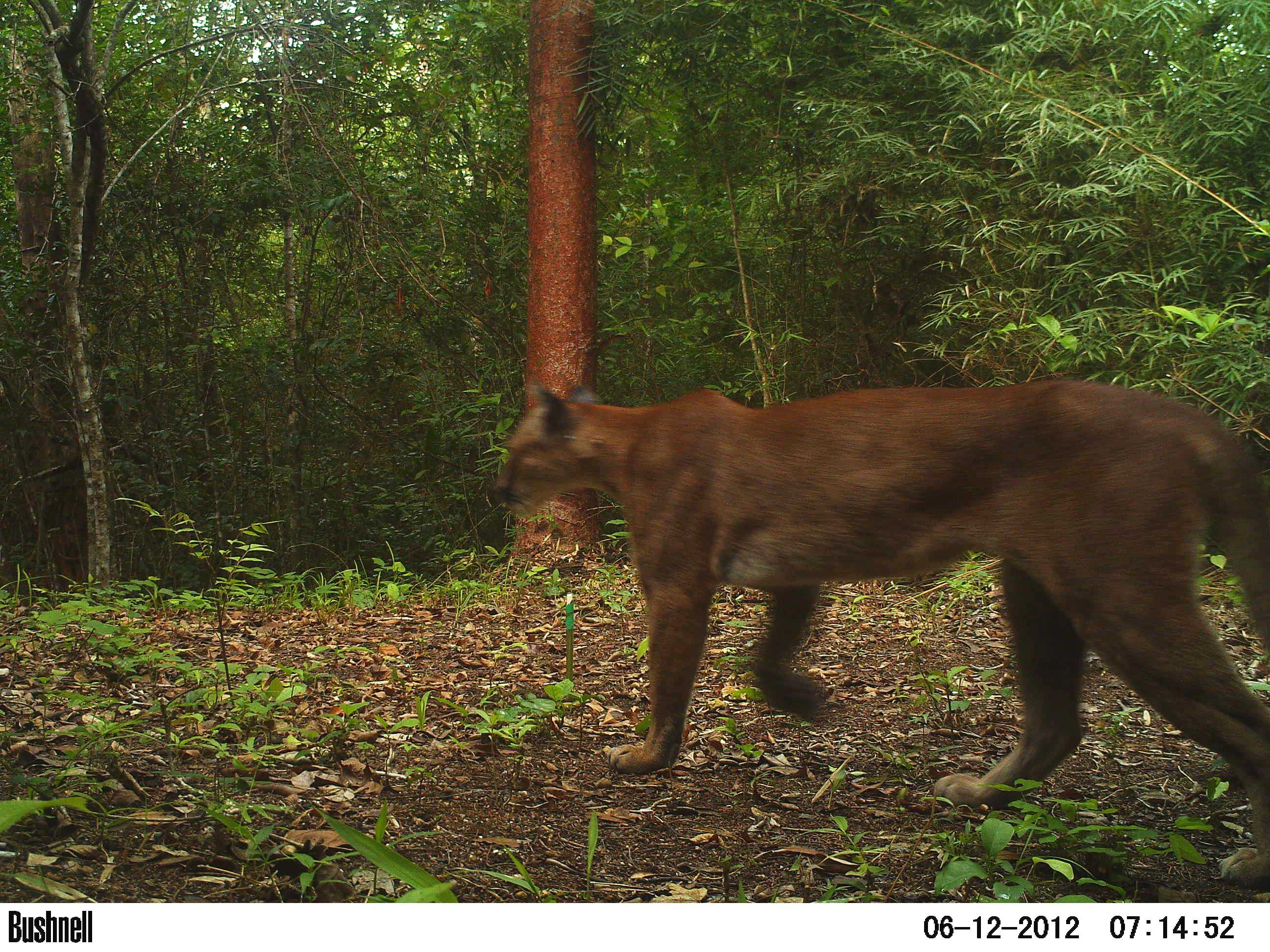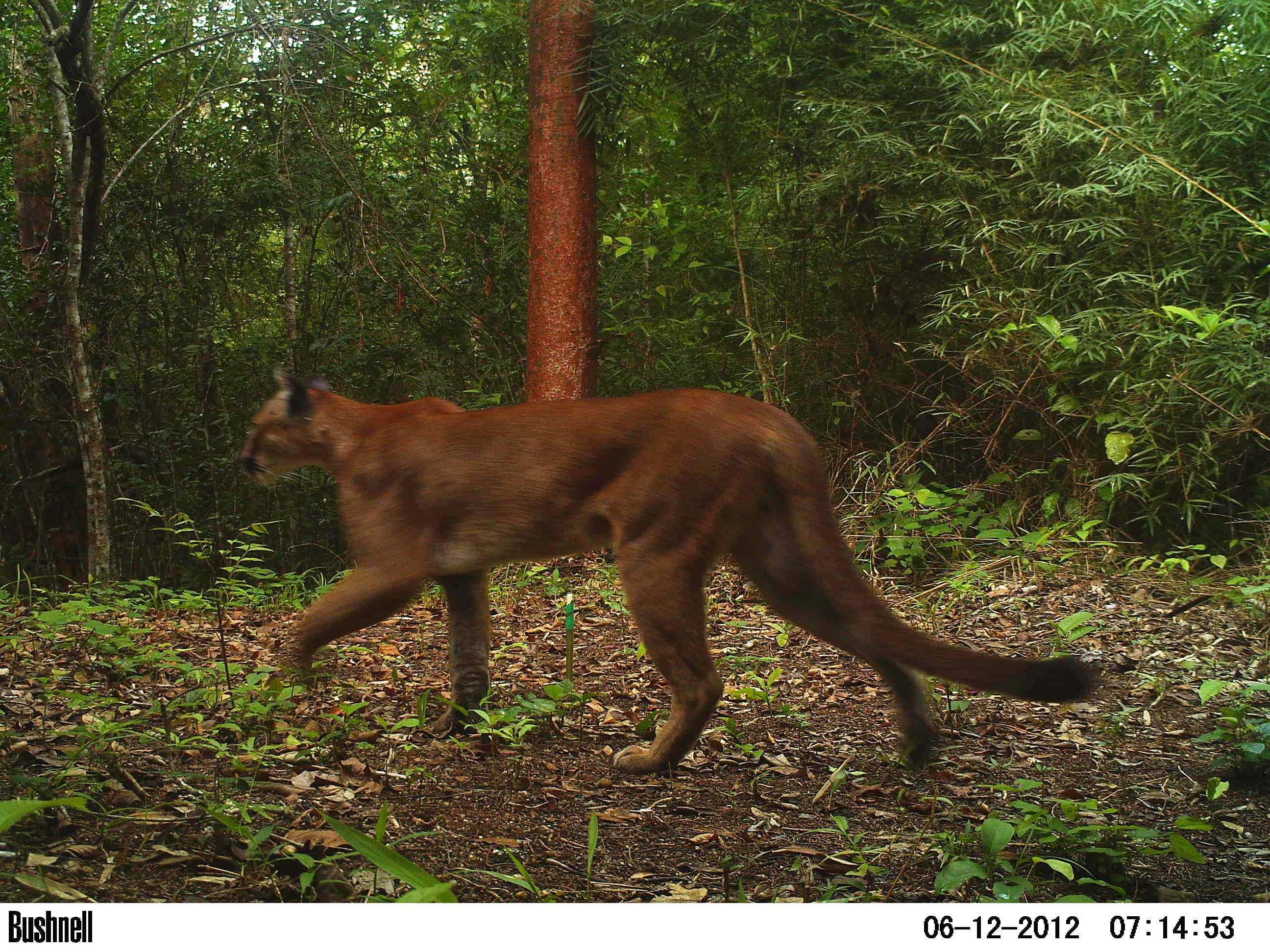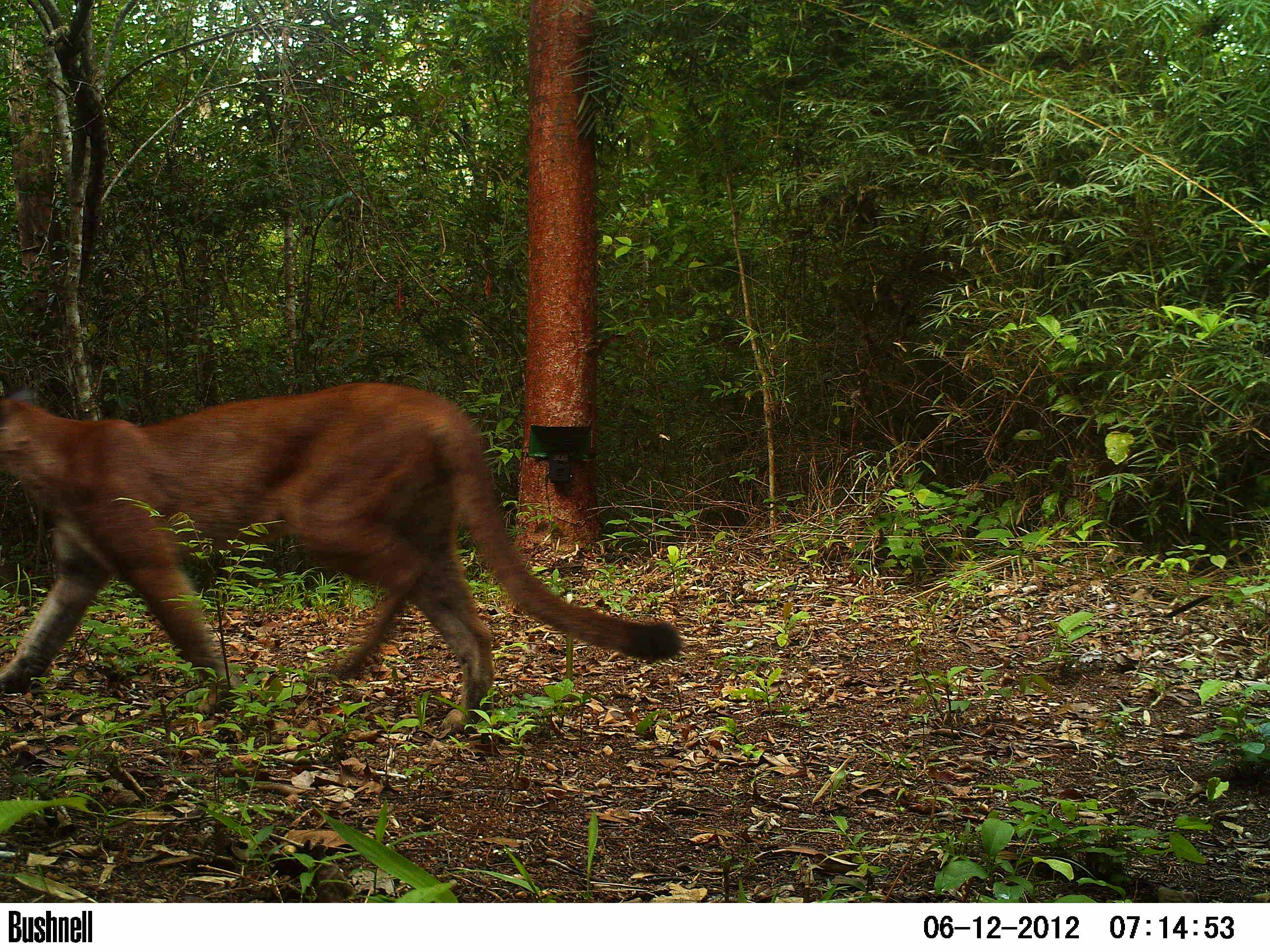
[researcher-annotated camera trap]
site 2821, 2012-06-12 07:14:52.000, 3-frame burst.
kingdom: Animalia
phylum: Chordata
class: Mammalia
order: Carnivora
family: Felidae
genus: Puma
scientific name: Puma concolor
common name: mountain lion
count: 1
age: adult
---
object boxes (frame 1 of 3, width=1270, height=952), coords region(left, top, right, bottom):
puma concolor: region(485, 375, 1270, 891); region(1264, 365, 1266, 367)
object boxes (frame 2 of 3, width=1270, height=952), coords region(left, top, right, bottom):
puma concolor: region(235, 361, 1096, 775)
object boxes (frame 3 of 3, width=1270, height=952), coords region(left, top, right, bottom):
puma concolor: region(0, 380, 682, 736)